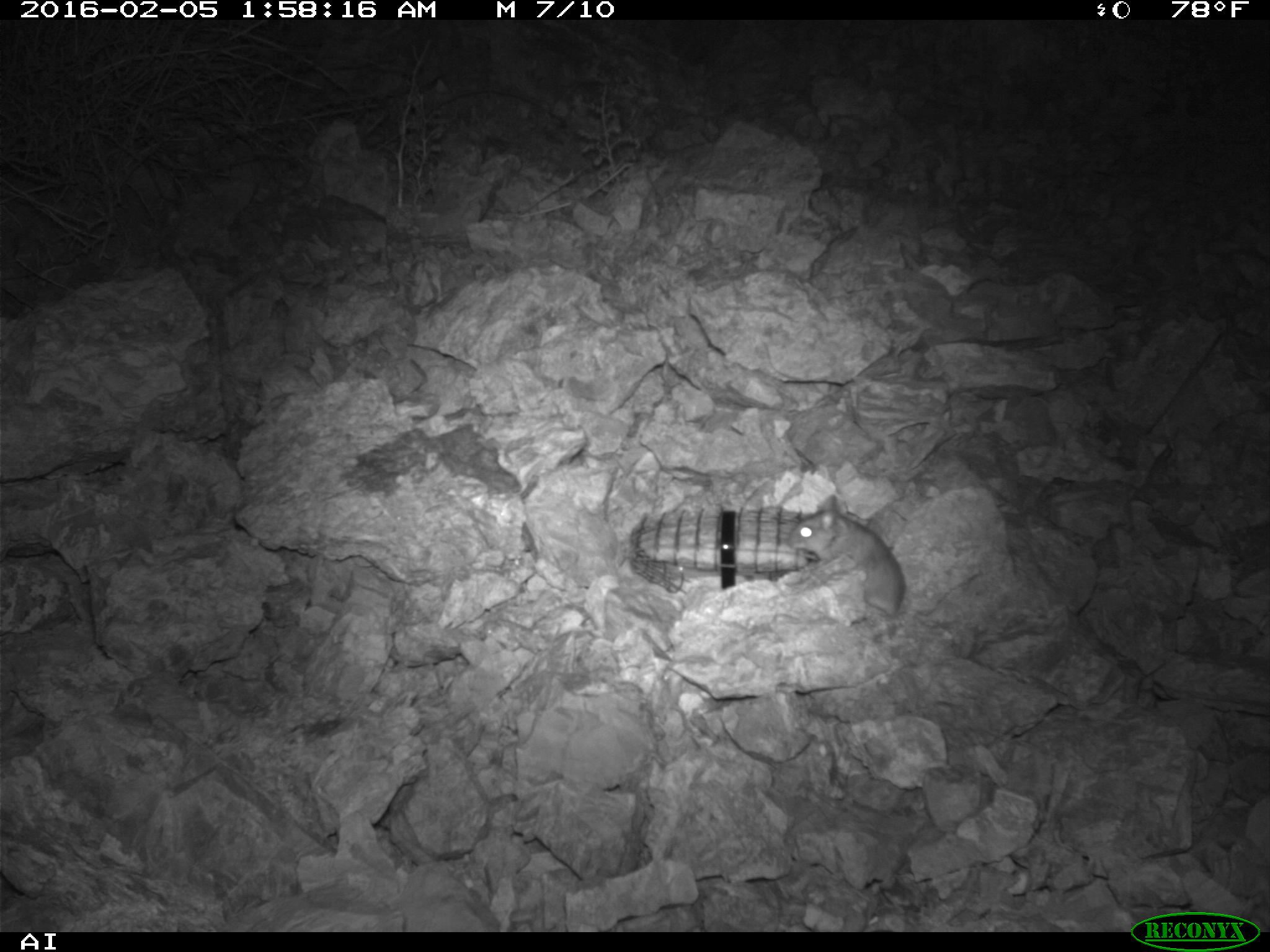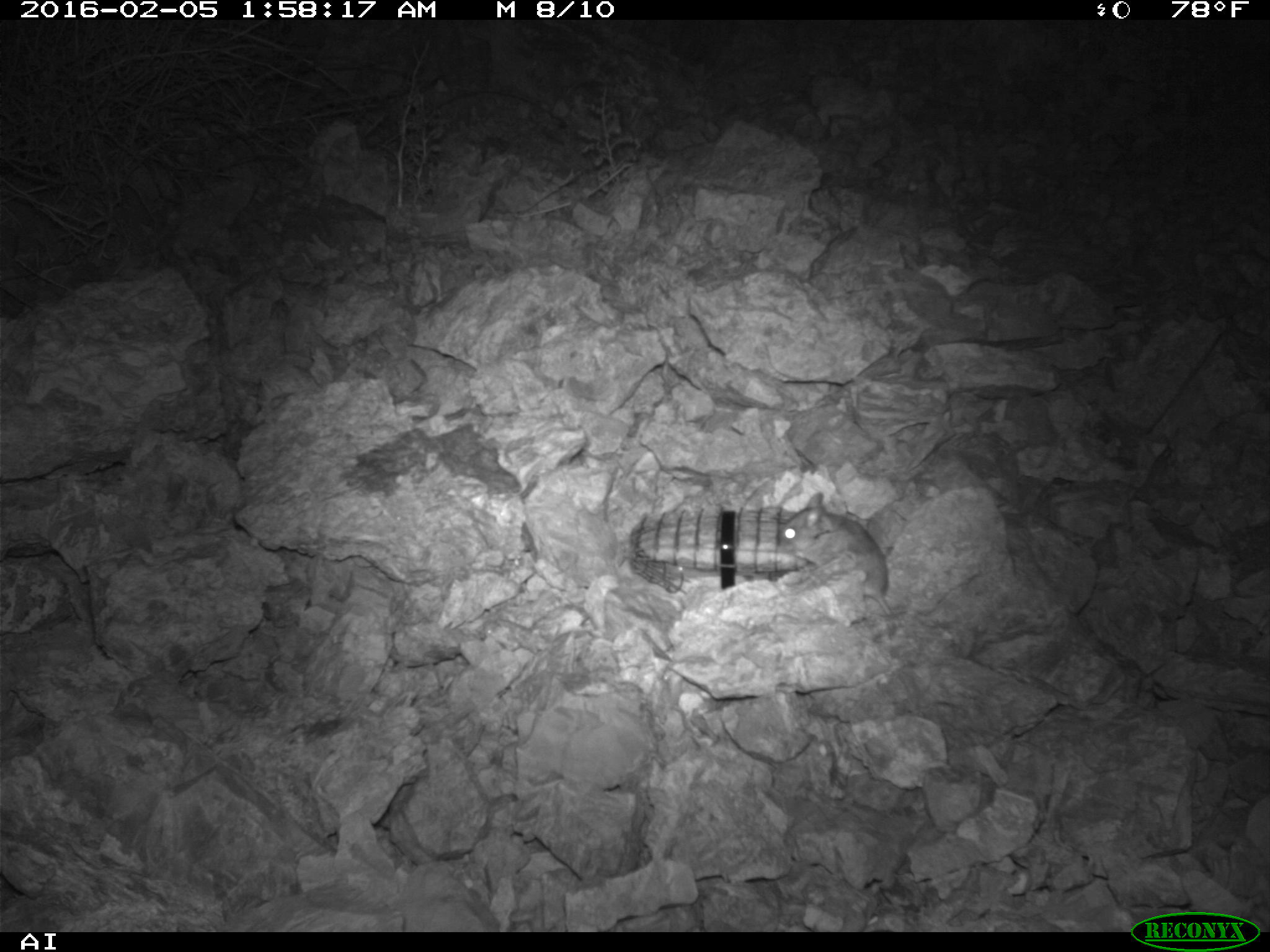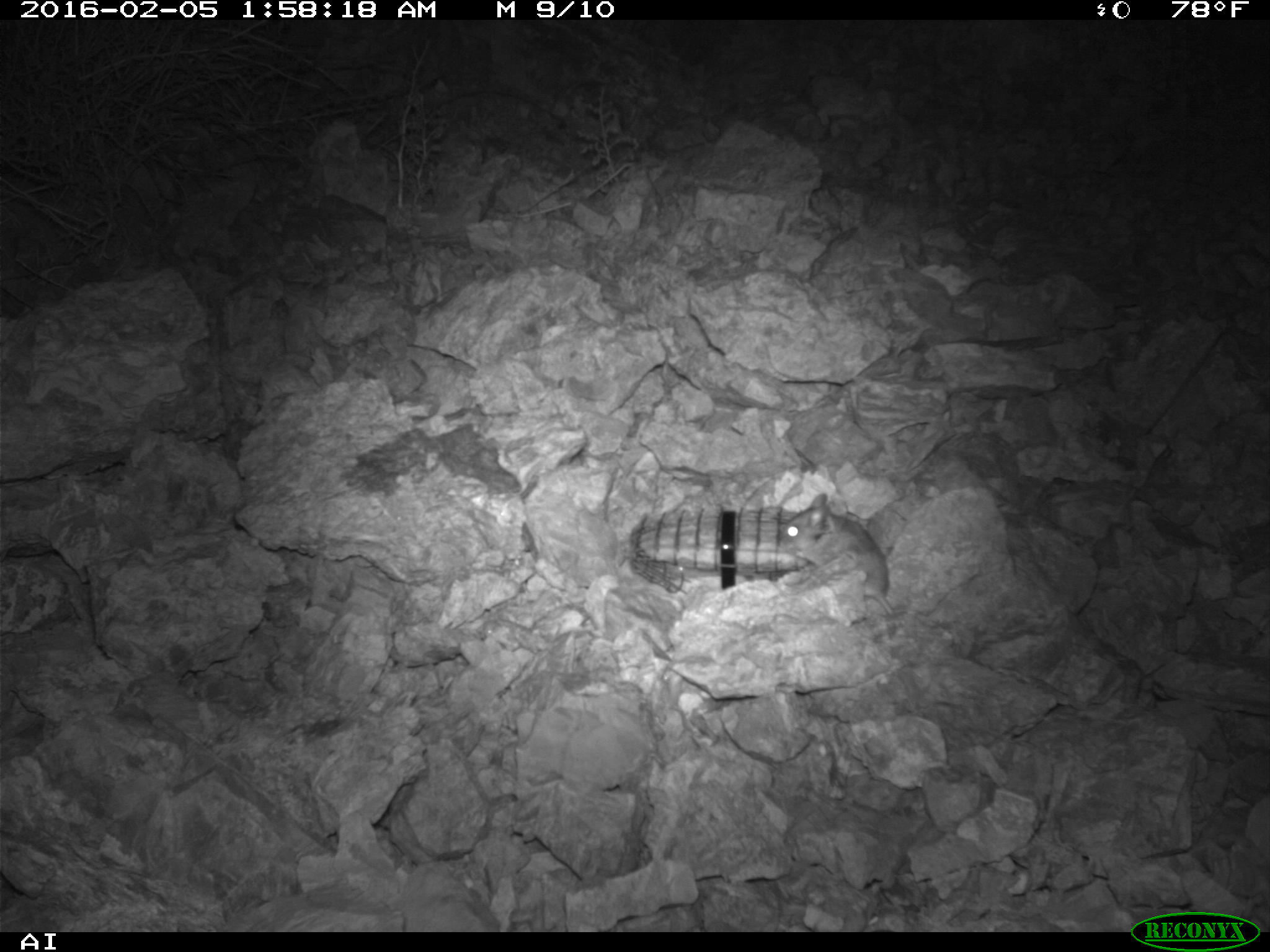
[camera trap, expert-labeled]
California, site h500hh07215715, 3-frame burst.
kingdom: Animalia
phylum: Chordata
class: Mammalia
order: Rodentia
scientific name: Rodentia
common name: rodent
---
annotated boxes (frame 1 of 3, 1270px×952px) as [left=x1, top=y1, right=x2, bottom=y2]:
rodent: [left=786, top=493, right=908, bottom=618]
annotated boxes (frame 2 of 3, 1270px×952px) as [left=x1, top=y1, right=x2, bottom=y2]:
rodent: [left=776, top=491, right=895, bottom=620]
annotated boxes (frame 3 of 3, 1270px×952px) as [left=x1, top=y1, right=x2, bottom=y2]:
rodent: [left=778, top=491, right=892, bottom=611]